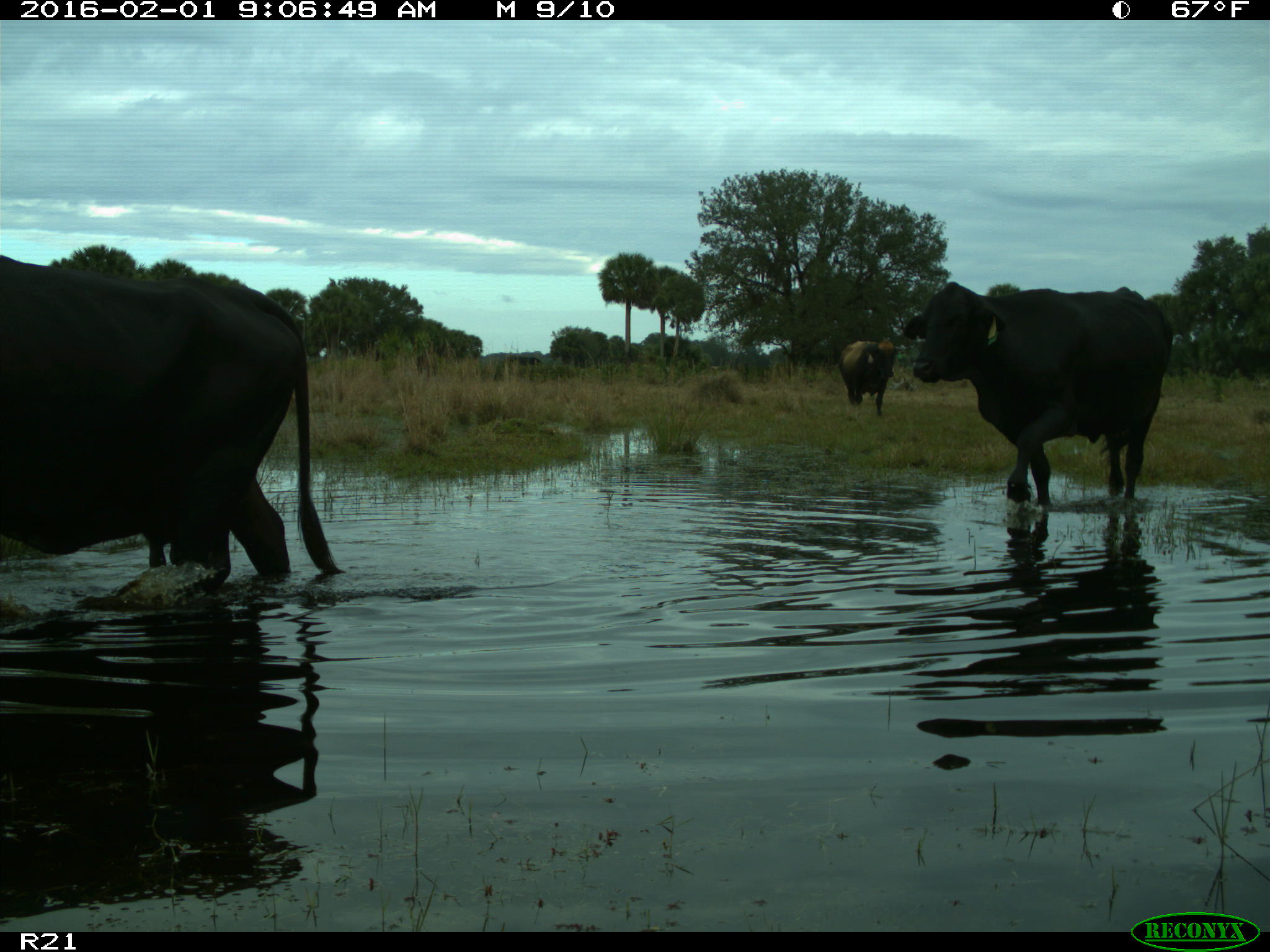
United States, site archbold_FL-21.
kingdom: Animalia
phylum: Chordata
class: Mammalia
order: Artiodactyla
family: Bovidae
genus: Bos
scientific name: Bos taurus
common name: domestic cow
Bos taurus (domestic cow).